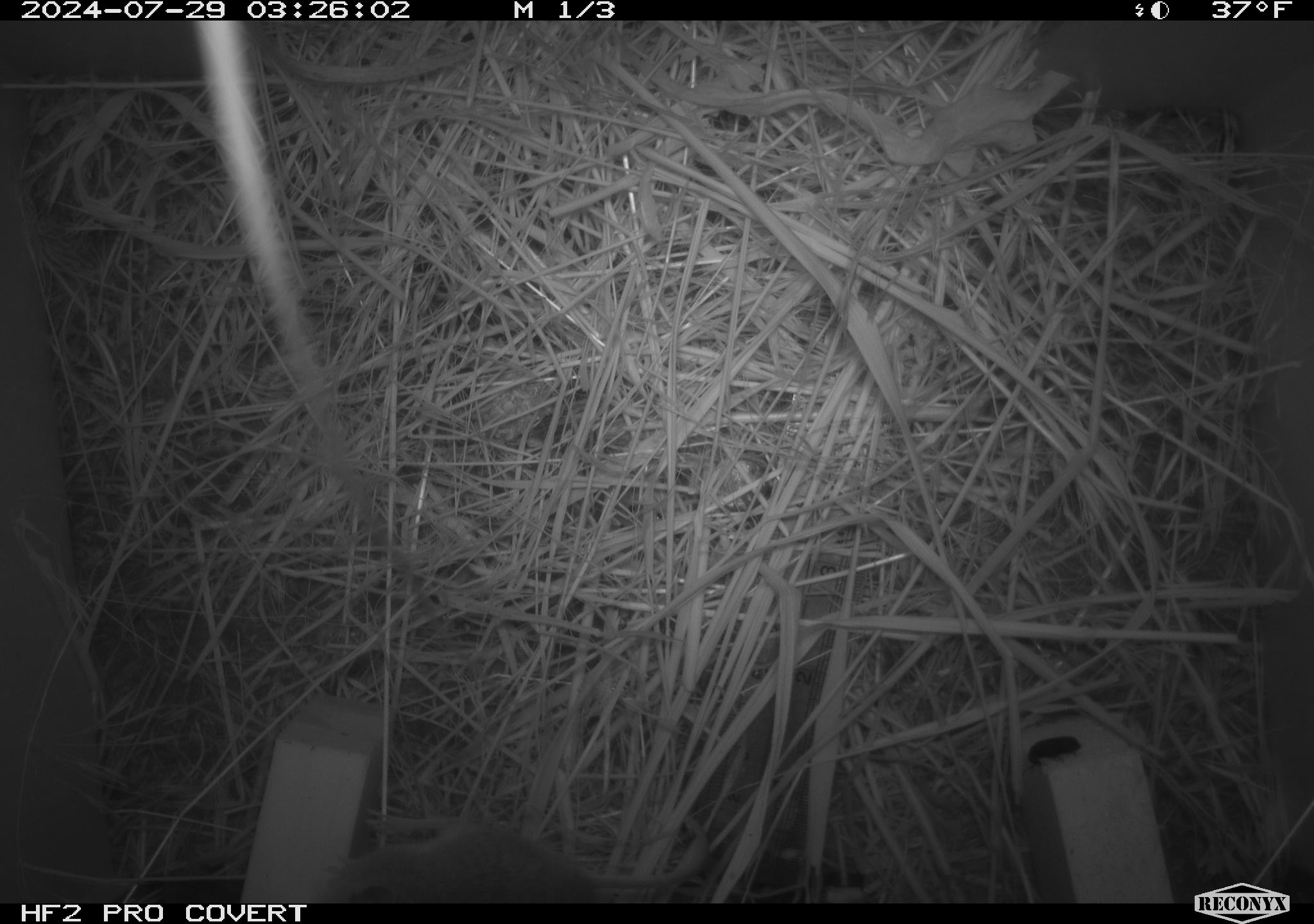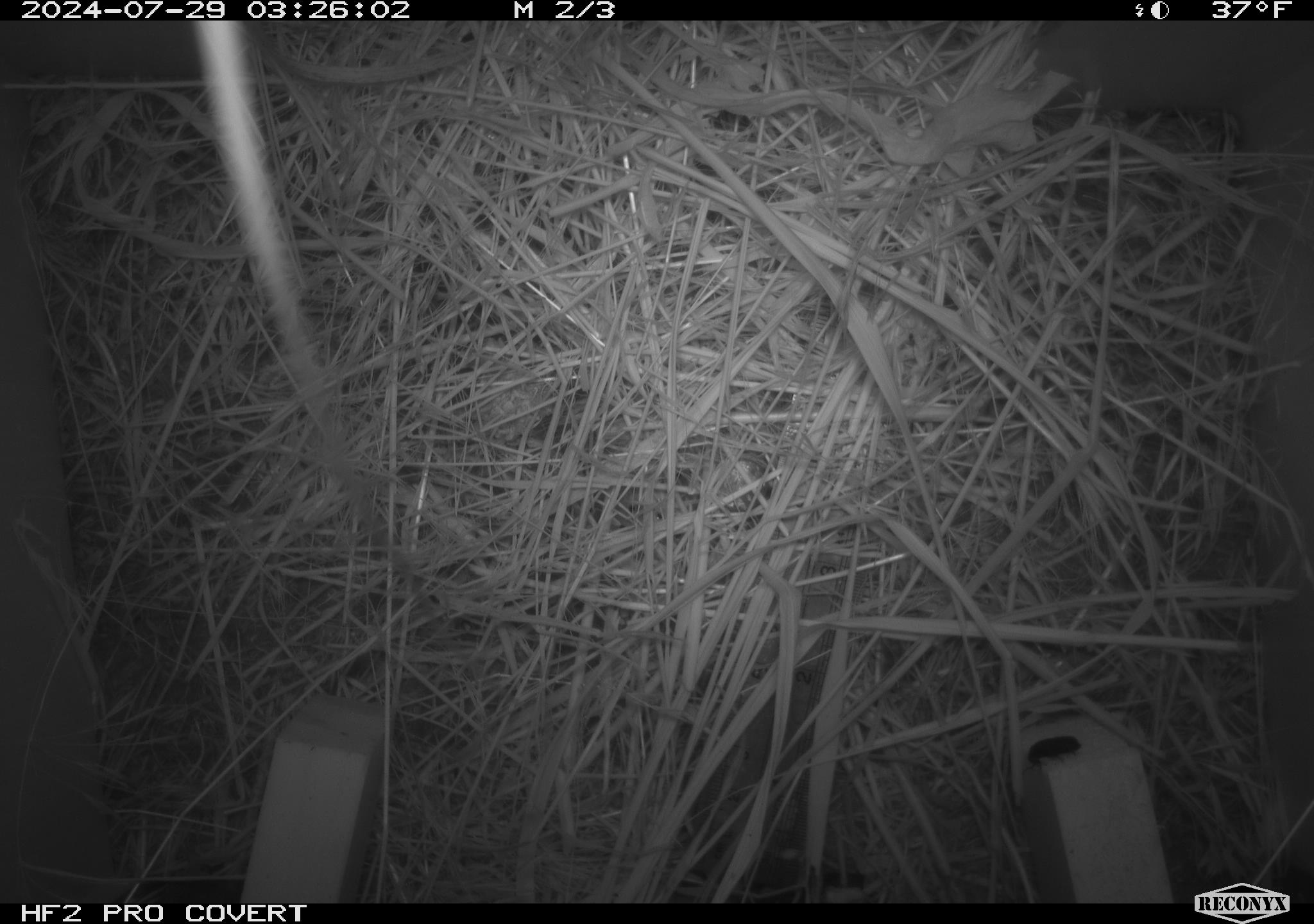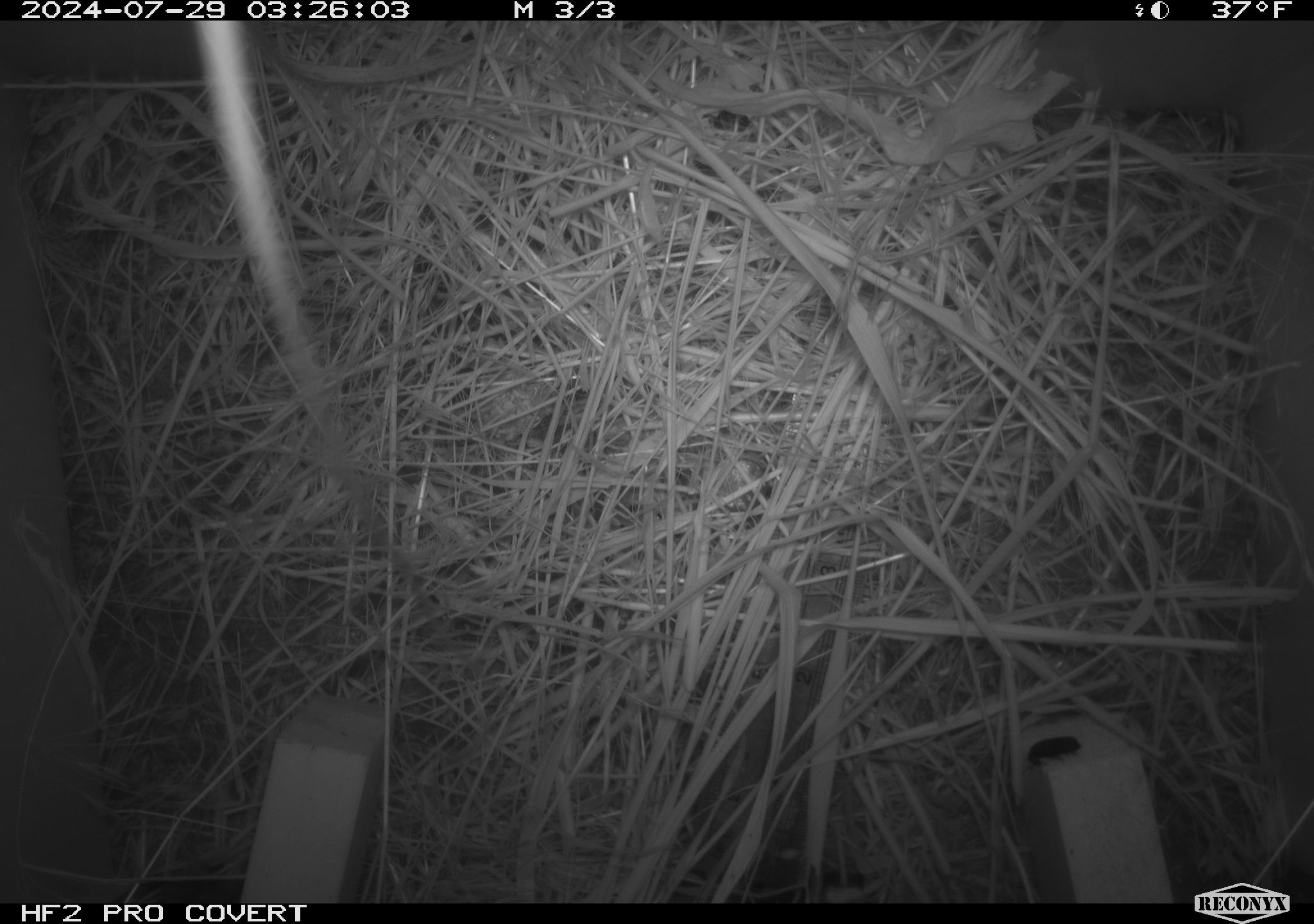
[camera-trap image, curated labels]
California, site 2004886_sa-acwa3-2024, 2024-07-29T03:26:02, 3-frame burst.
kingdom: Animalia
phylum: Chordata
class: Mammalia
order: Rodentia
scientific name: Rodentia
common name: mouse species